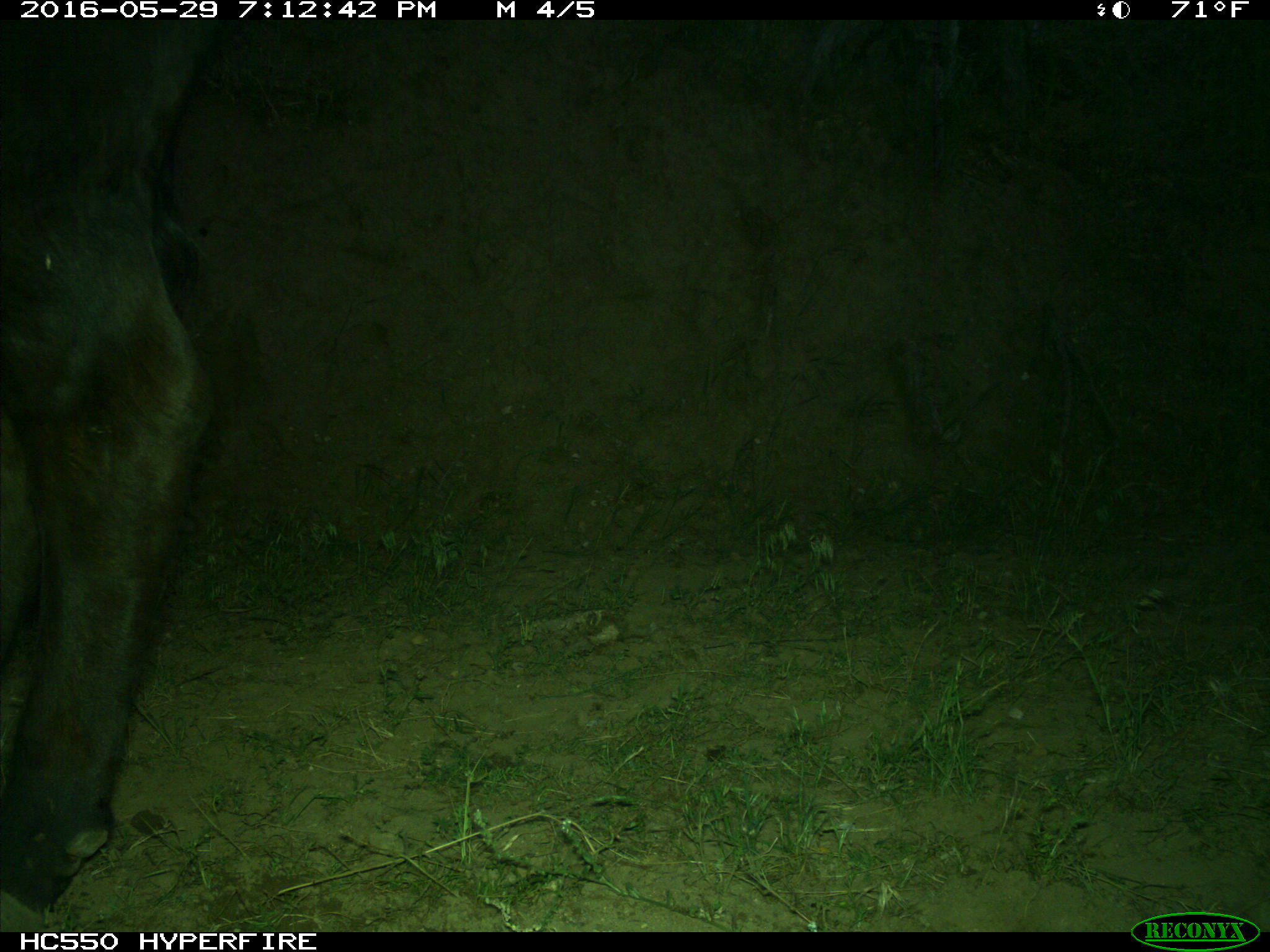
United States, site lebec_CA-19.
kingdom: Animalia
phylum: Chordata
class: Mammalia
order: Artiodactyla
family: Bovidae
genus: Bos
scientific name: Bos taurus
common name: domestic cow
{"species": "Bos taurus (domestic cow)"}